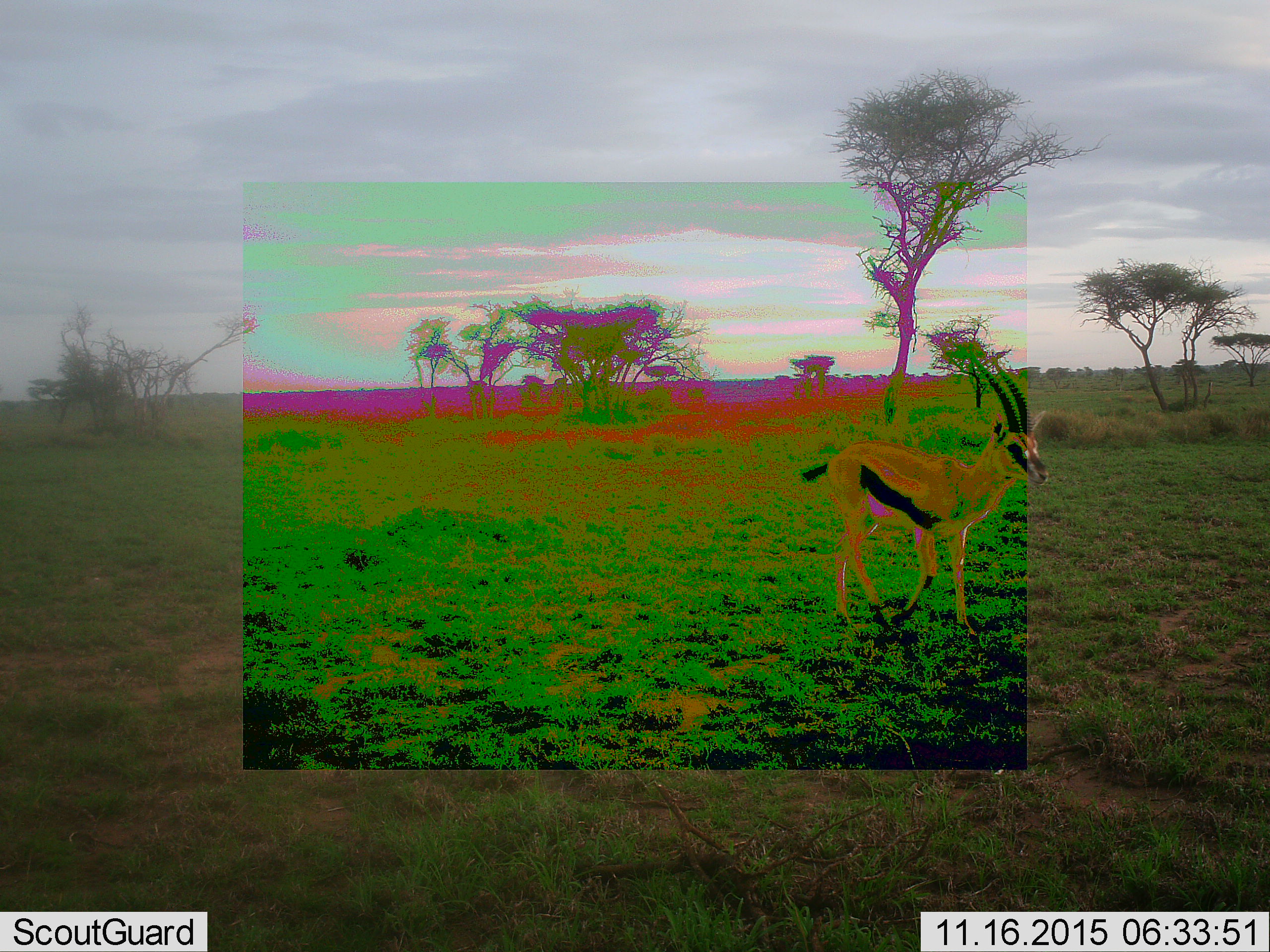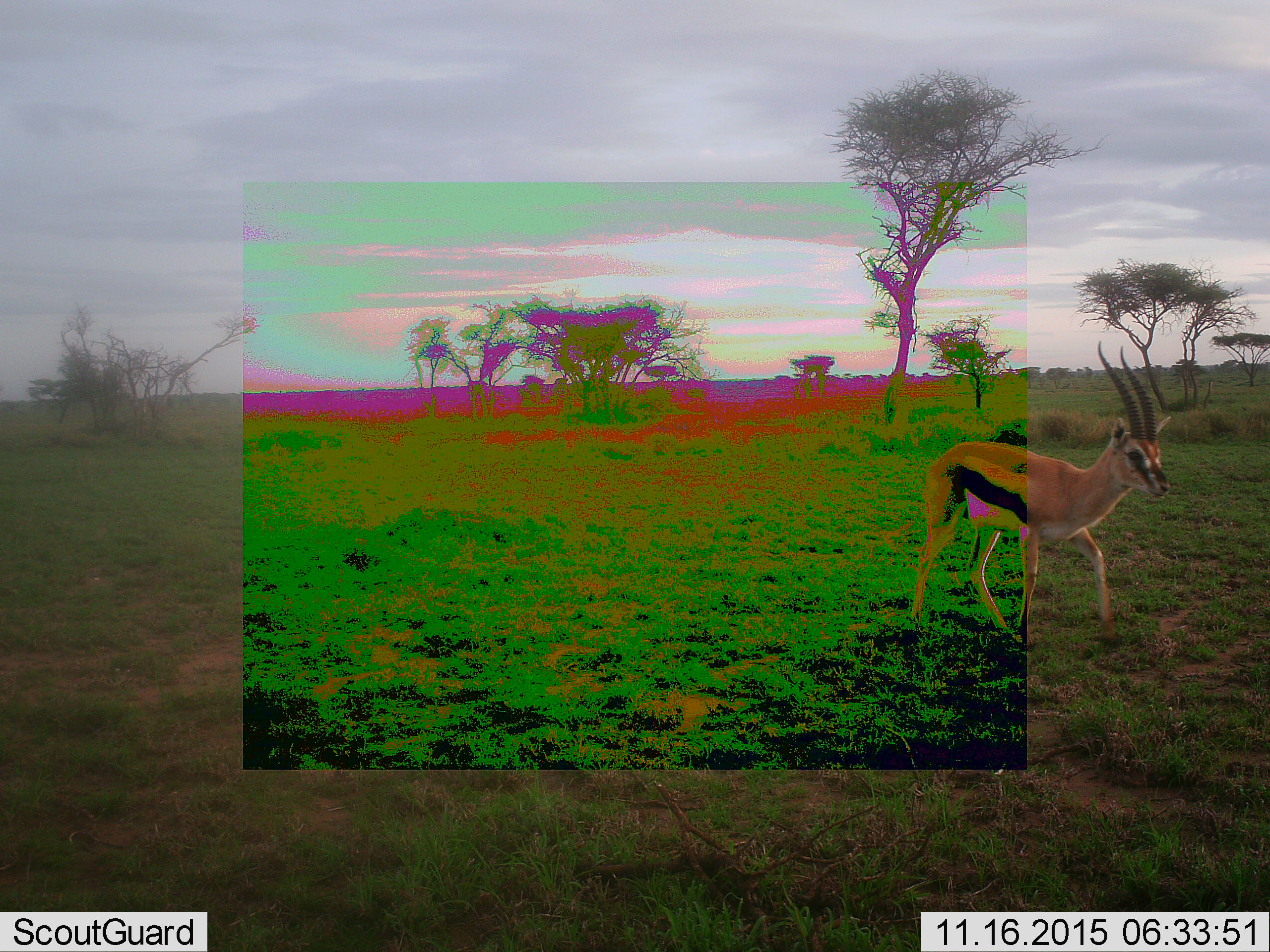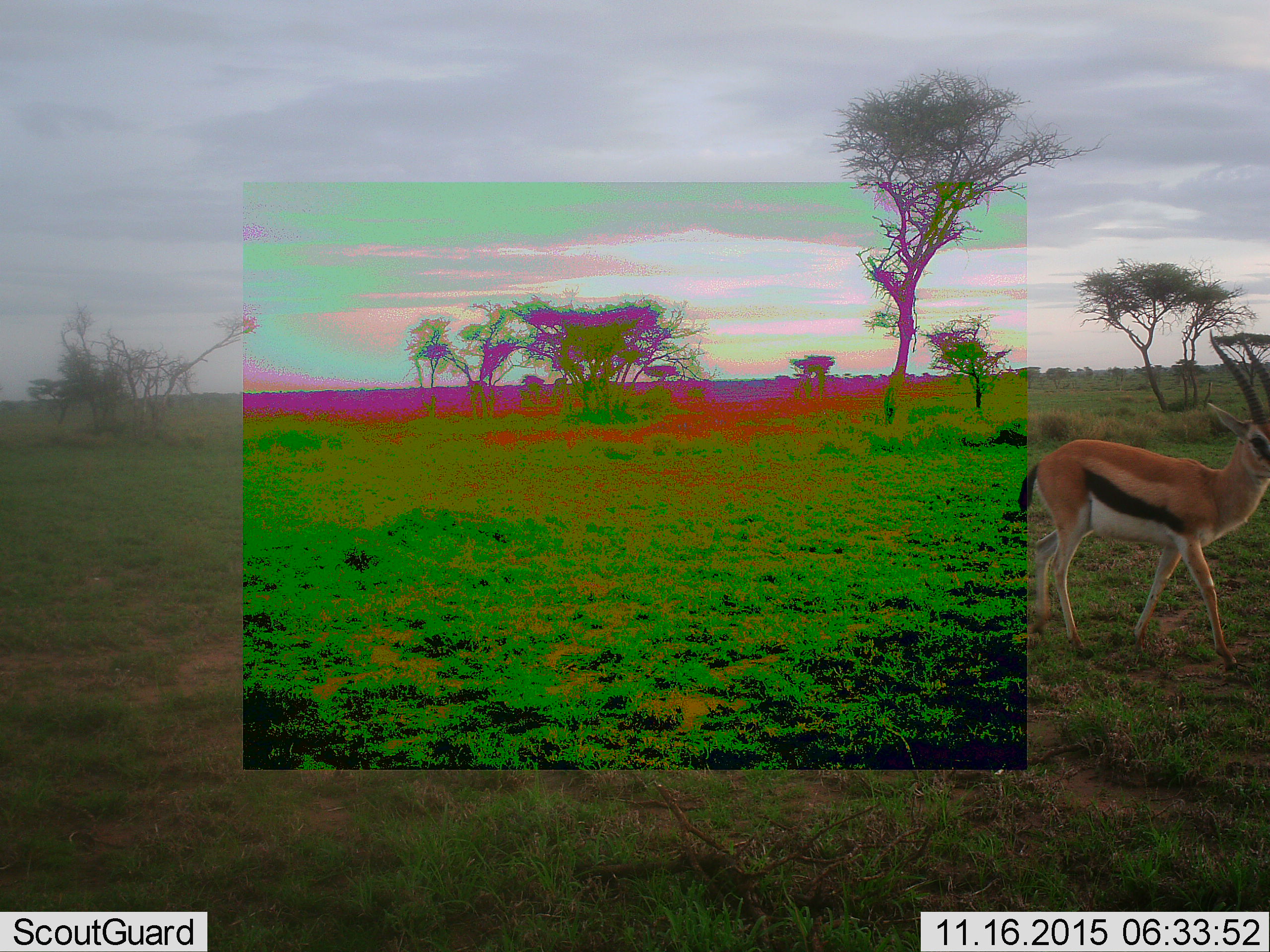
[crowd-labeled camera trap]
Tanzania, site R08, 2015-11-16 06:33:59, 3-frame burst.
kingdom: Animalia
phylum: Chordata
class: Mammalia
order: Artiodactyla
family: Bovidae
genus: Eudorcas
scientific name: Eudorcas thomsonii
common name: thomson's gazelle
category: gazellethomsons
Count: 1.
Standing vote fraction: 25%.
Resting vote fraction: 0%.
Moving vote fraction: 75%.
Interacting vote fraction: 0%.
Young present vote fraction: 12%.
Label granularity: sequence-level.